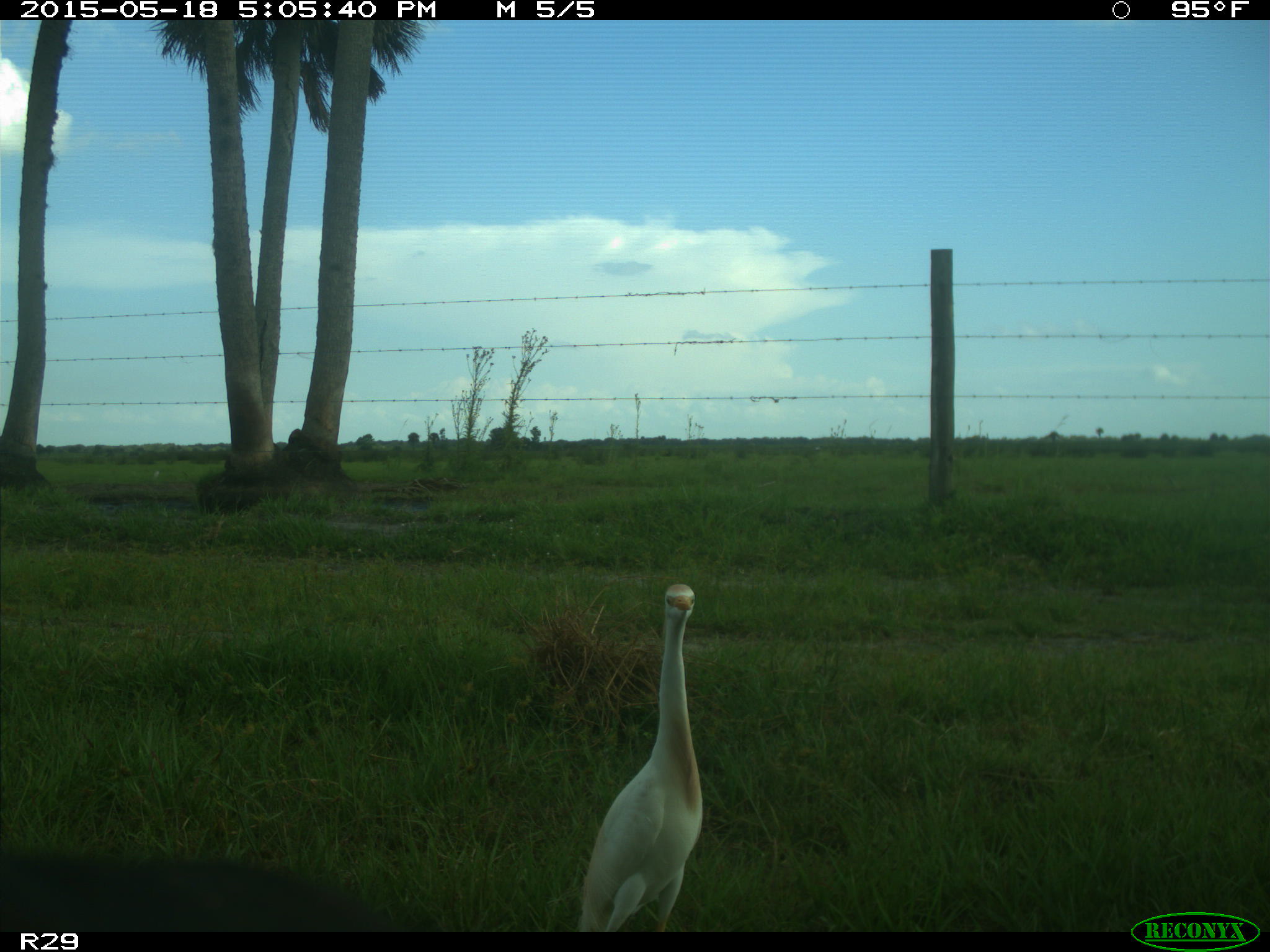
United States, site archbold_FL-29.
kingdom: Animalia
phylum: Chordata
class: Mammalia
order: Artiodactyla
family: Bovidae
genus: Bos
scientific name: Bos taurus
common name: domestic cow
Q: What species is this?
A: Bos taurus (domestic cow).